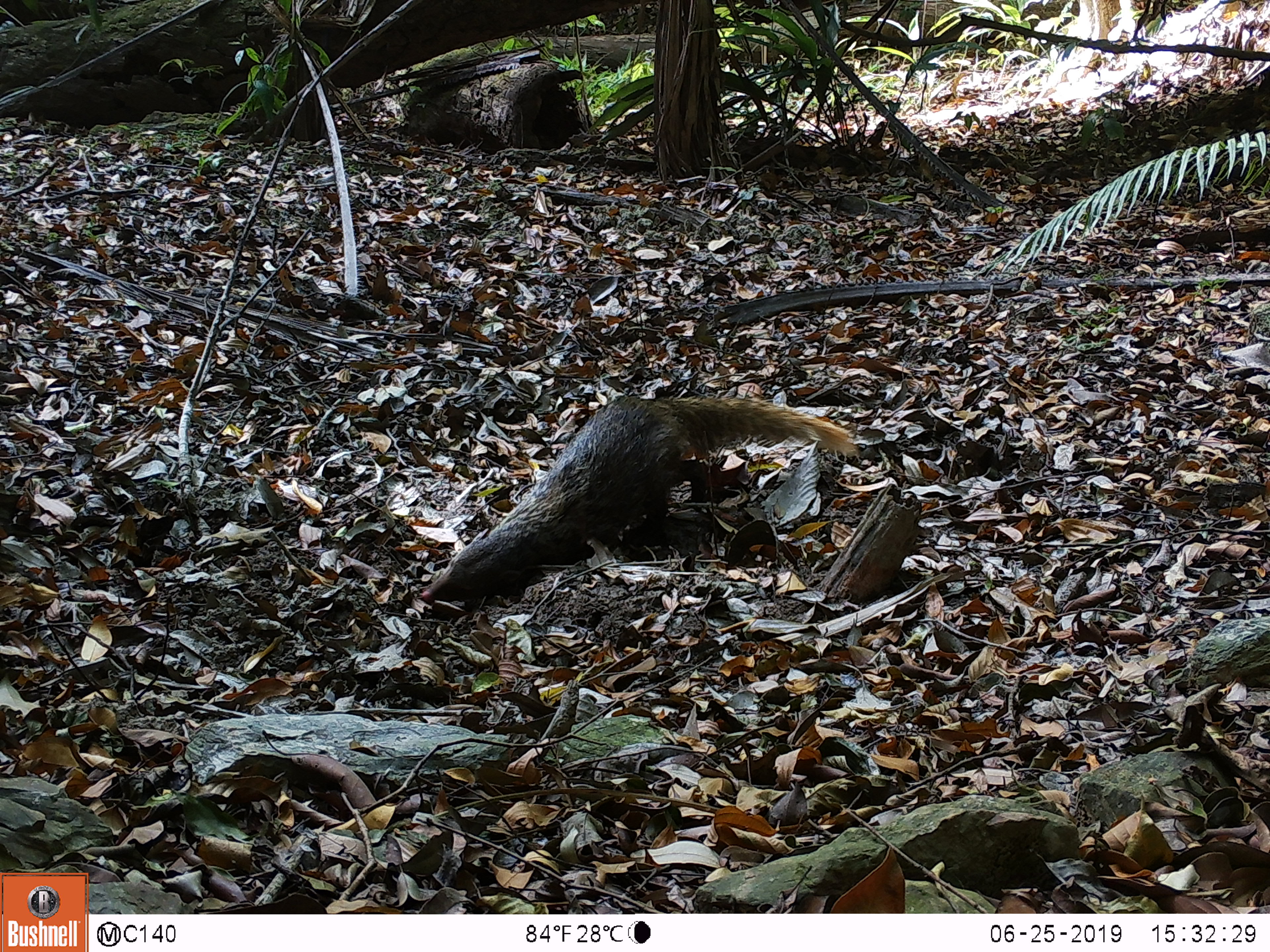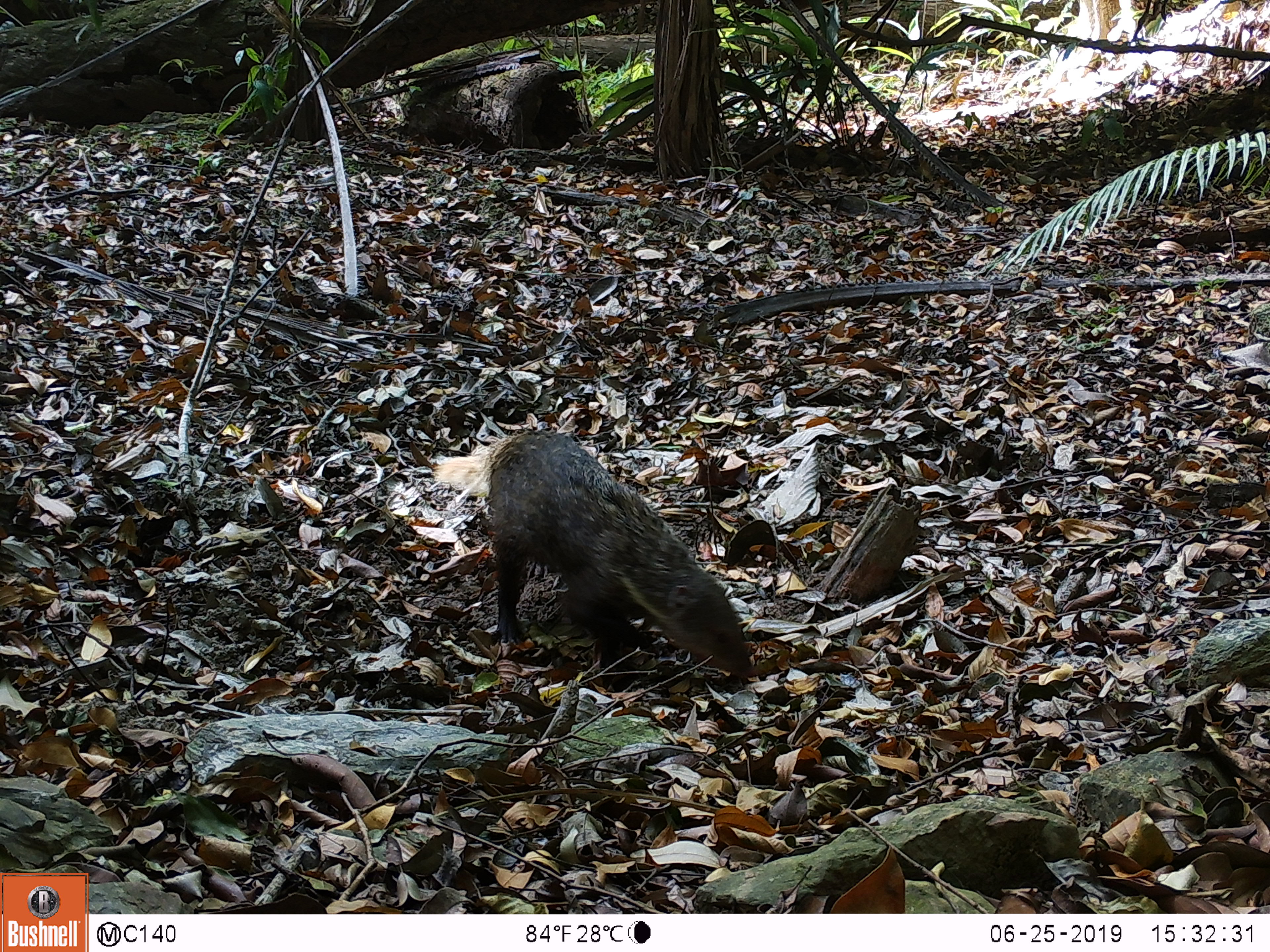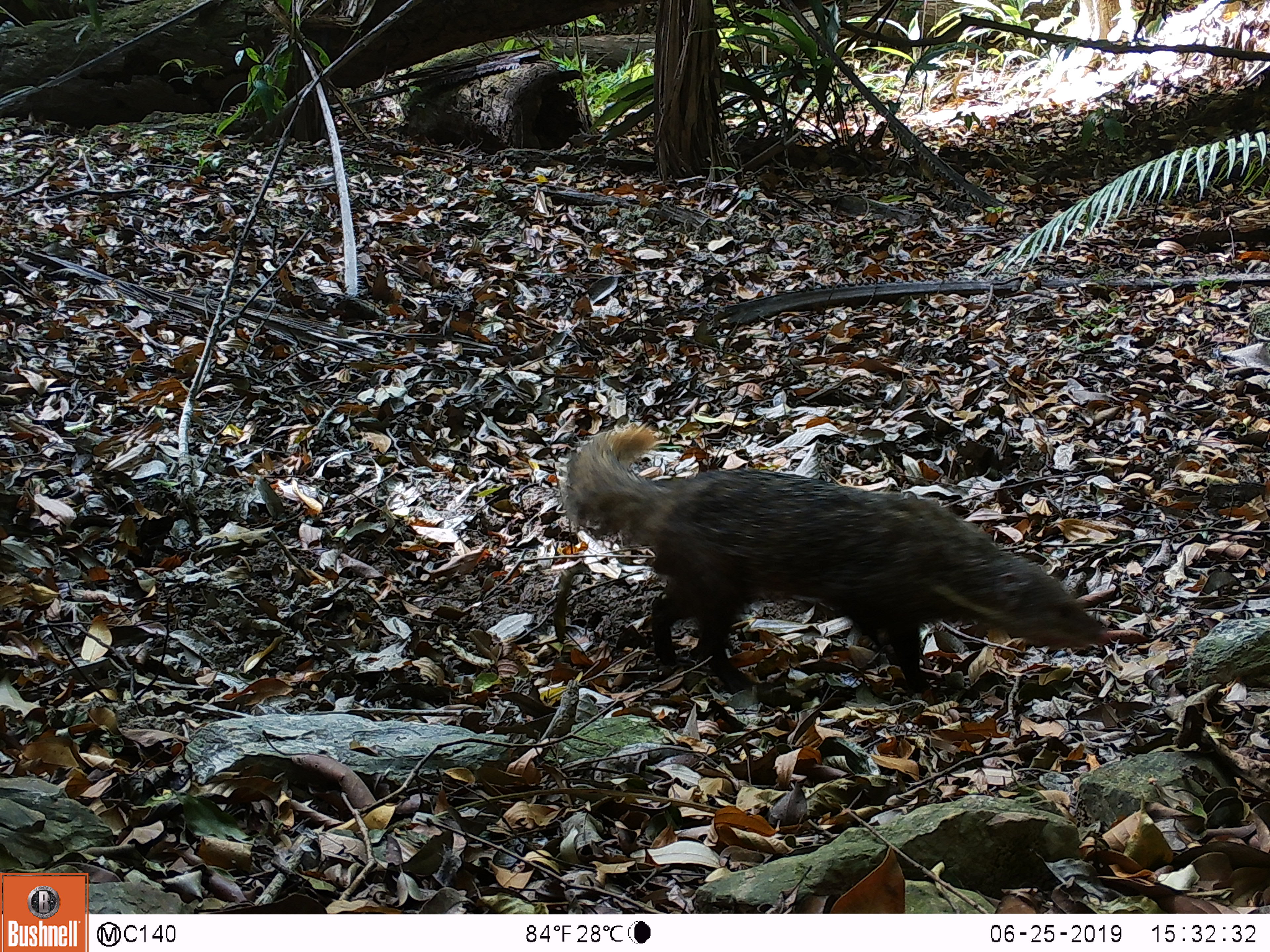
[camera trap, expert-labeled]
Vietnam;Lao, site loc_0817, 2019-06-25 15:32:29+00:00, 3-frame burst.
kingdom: Animalia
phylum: Chordata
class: Mammalia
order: Carnivora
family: Herpestidae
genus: Urva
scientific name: Urva urva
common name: crab-eating mongoose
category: crab eating mongoose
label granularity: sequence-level